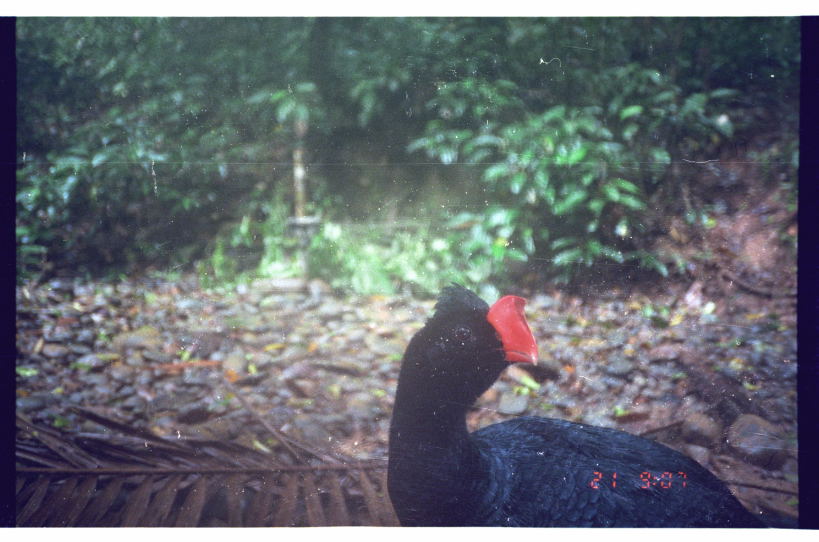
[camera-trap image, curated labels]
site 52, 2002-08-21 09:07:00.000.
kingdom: Animalia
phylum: Chordata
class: Aves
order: Galliformes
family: Cracidae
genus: Mitu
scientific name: Mitu tuberosum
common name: razor-billed curassow